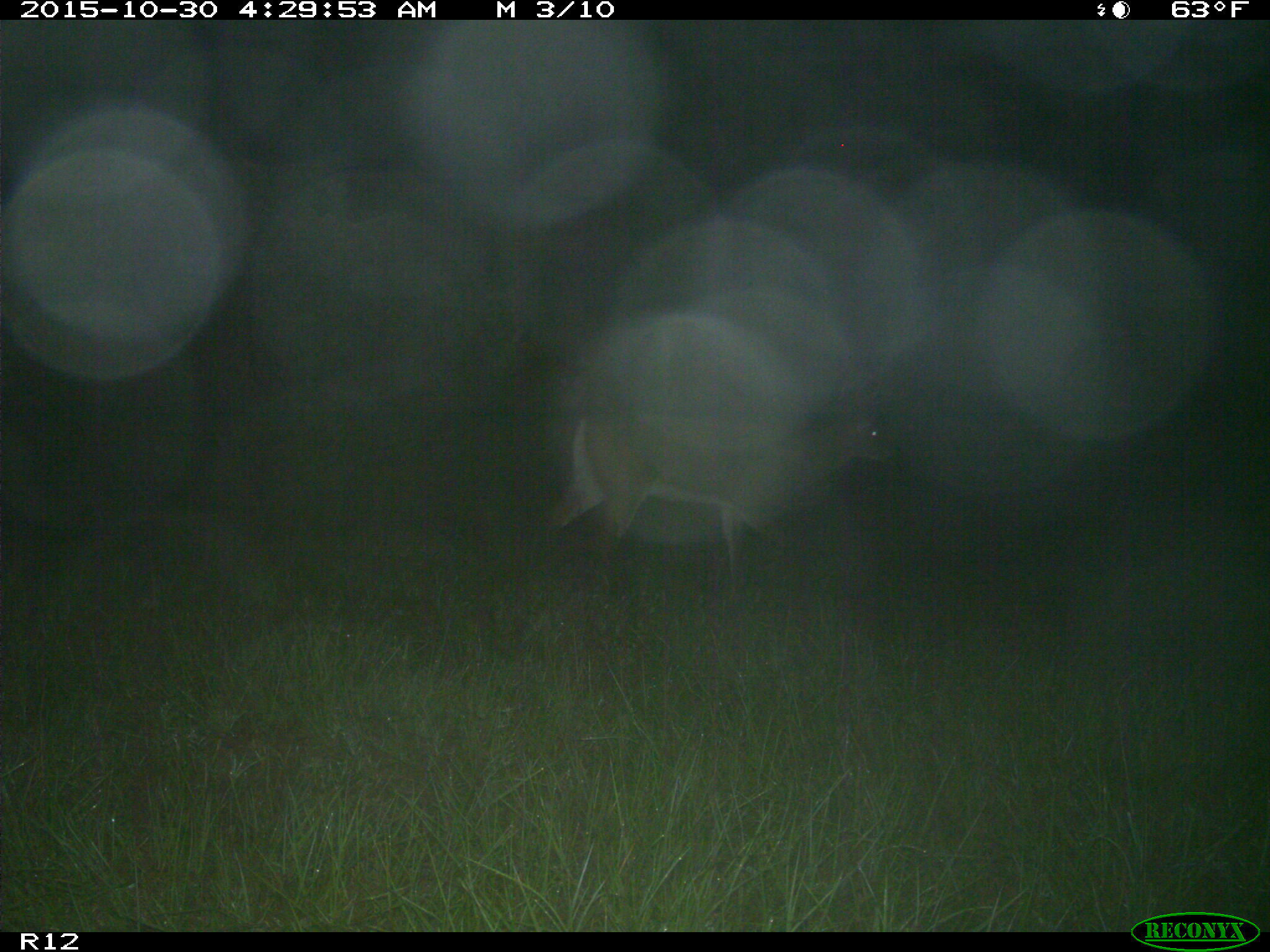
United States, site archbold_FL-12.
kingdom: Animalia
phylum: Chordata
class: Mammalia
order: Artiodactyla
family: Cervidae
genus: Odocoileus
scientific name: Odocoileus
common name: deer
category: unidentified deer